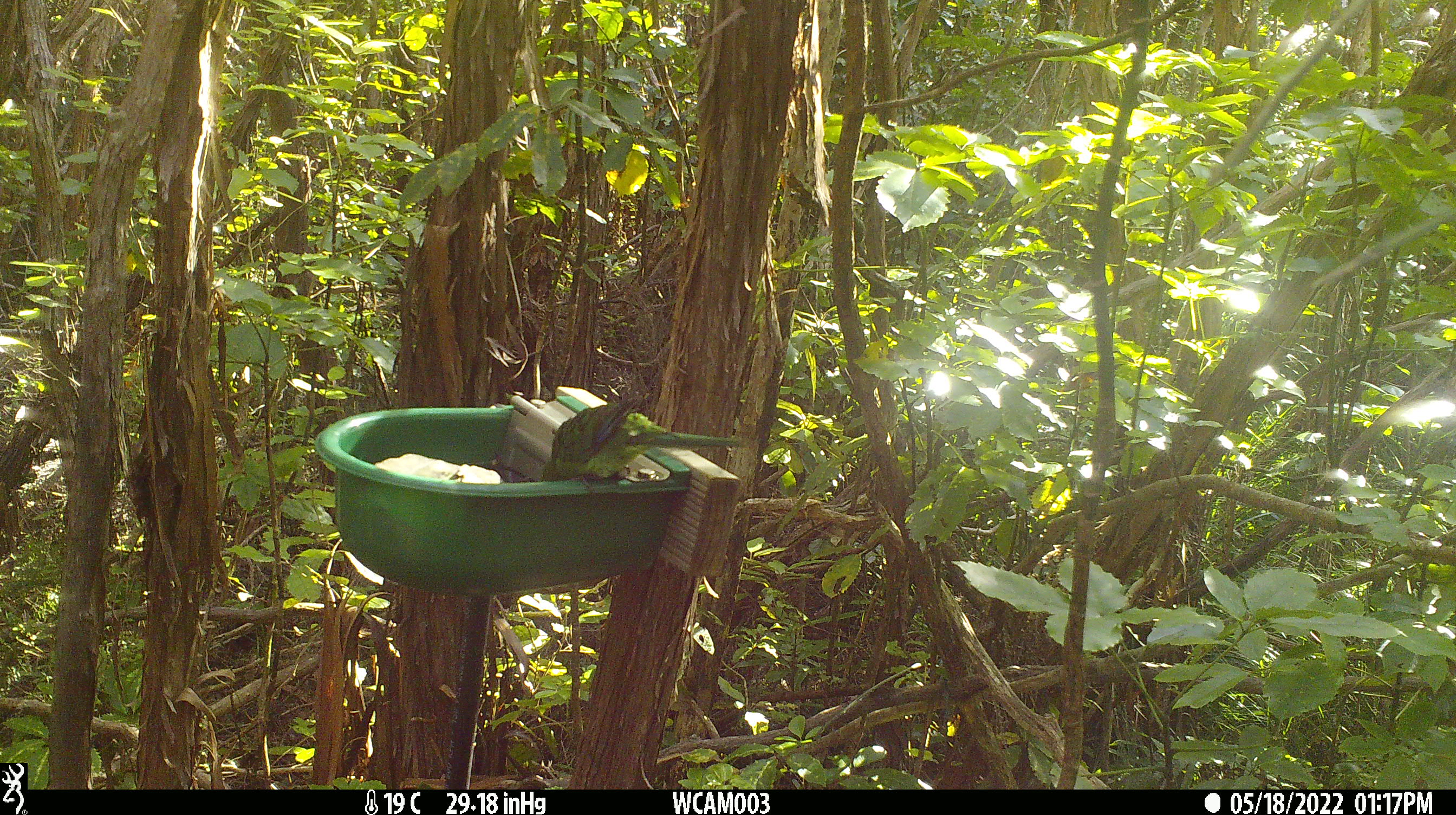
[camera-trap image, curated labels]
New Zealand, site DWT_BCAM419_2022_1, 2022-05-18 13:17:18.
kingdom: Animalia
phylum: Chordata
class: Aves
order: Psittaciformes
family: Psittaculidae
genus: Cyanoramphus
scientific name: Cyanoramphus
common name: parakeet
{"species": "parakeet (Cyanoramphus)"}